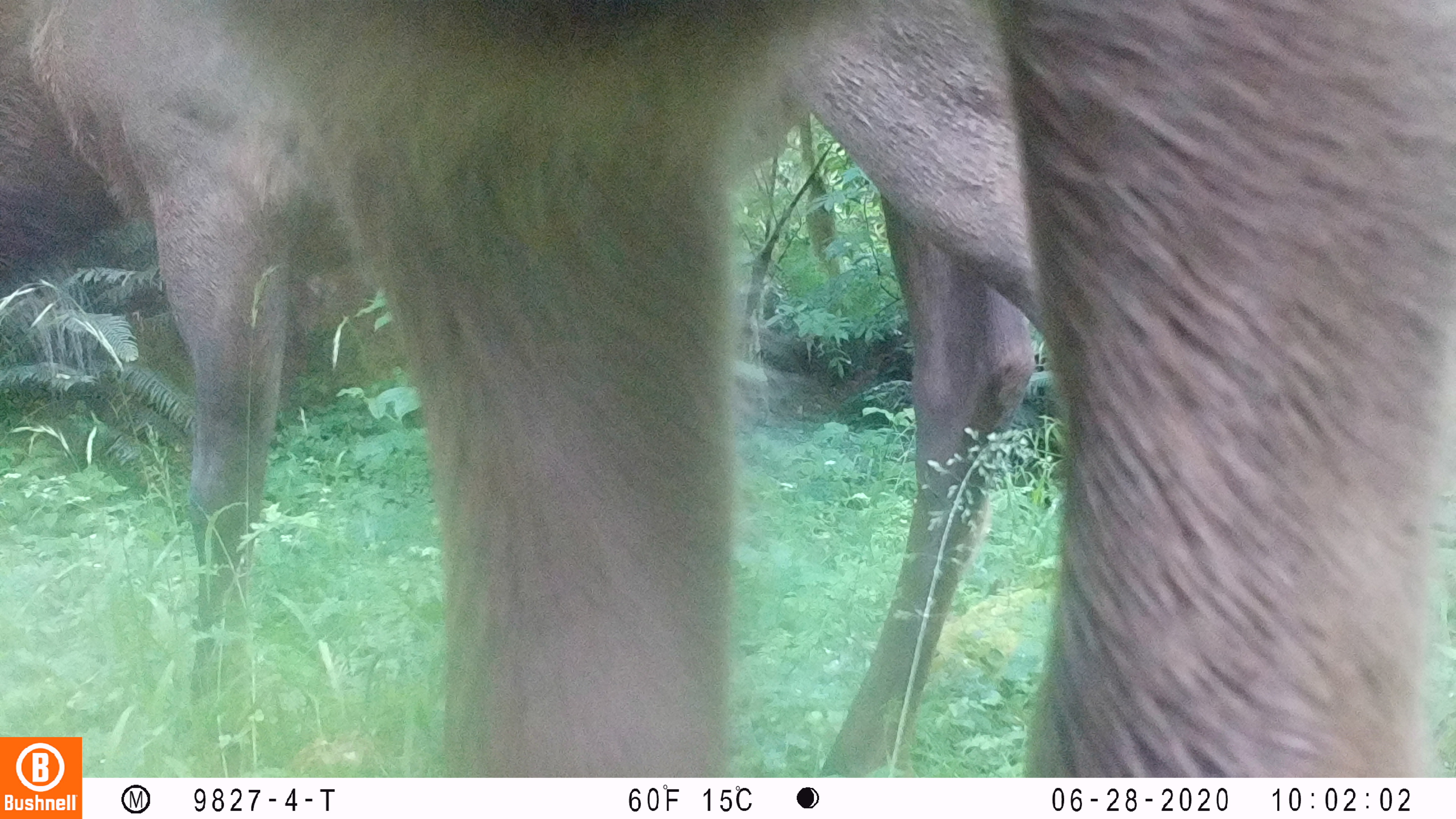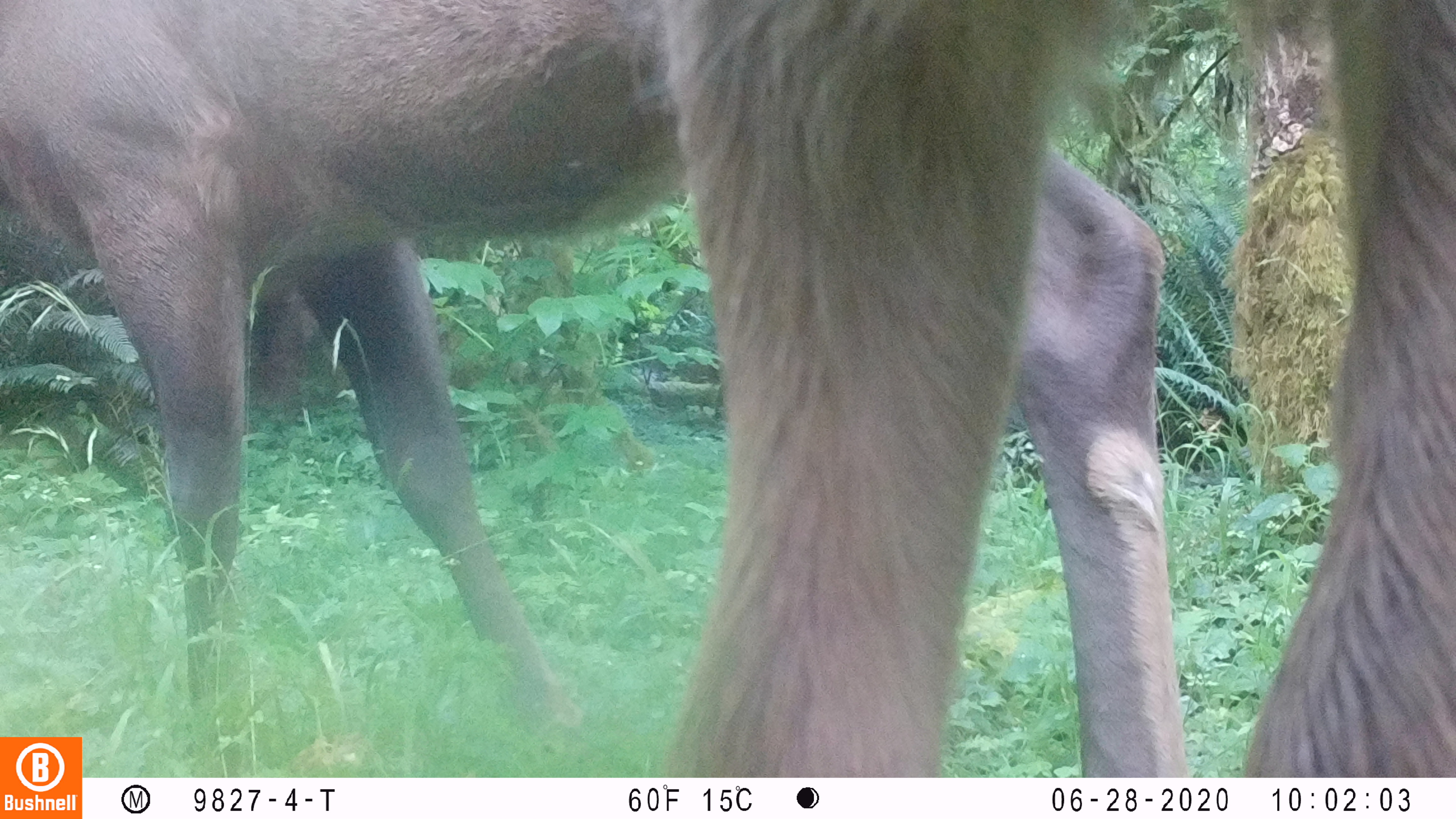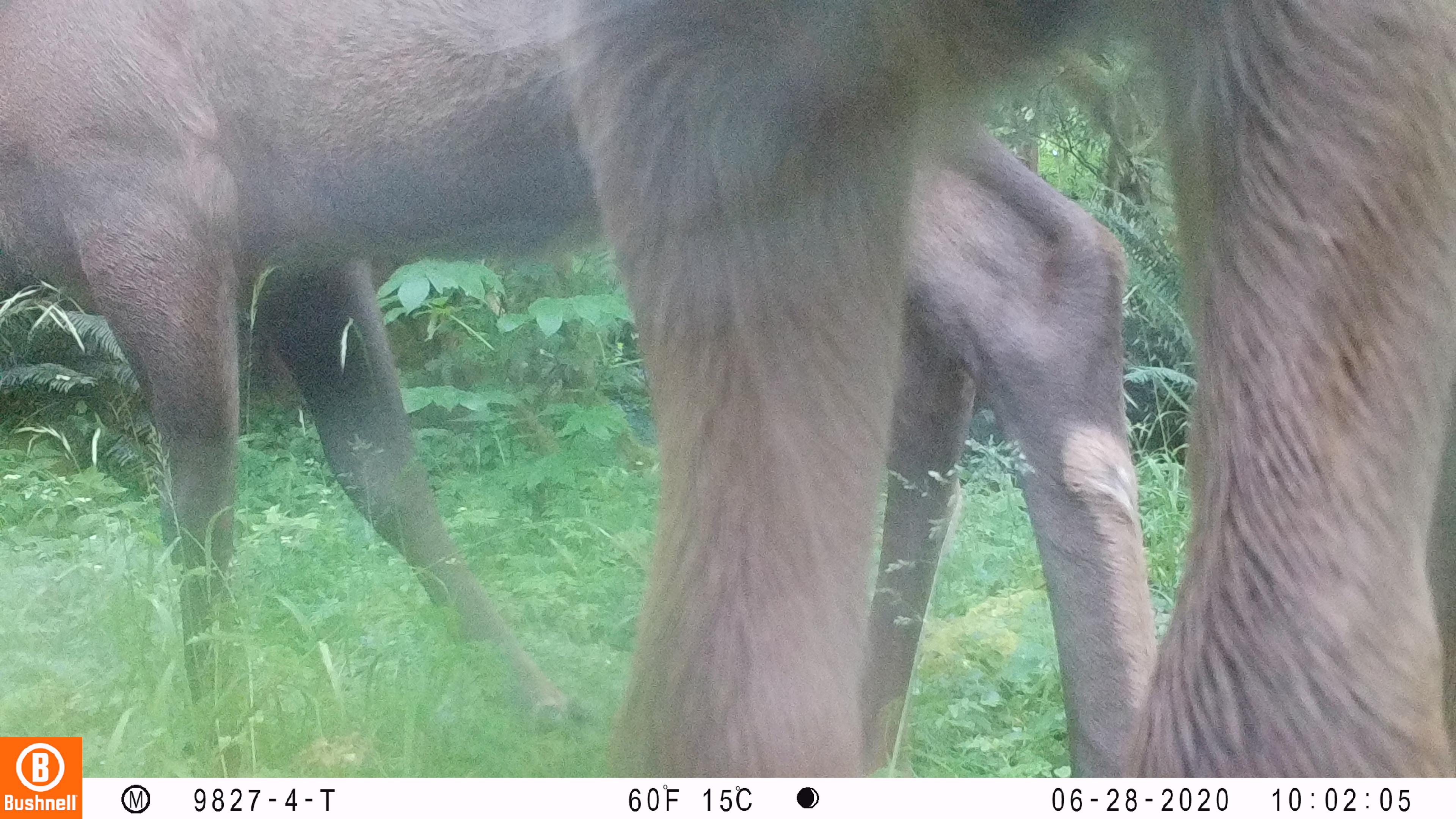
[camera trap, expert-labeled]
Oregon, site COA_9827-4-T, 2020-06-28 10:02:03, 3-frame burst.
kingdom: Animalia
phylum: Chordata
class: Mammalia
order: Artiodactyla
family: Cervidae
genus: Cervus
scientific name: Cervus canadensis roosevelti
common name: roosevelt elk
Roosevelt elk (Cervus canadensis roosevelti).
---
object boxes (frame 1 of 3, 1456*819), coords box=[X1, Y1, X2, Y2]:
roosevelt elk: box=[239, 4, 1447, 772]; box=[0, 2, 1030, 729]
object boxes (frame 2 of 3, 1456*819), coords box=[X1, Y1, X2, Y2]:
roosevelt elk: box=[2, 0, 1191, 730]; box=[656, 2, 1447, 770]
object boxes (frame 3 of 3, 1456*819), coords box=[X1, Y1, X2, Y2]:
roosevelt elk: box=[2, 1, 1153, 727]; box=[558, 2, 1447, 765]